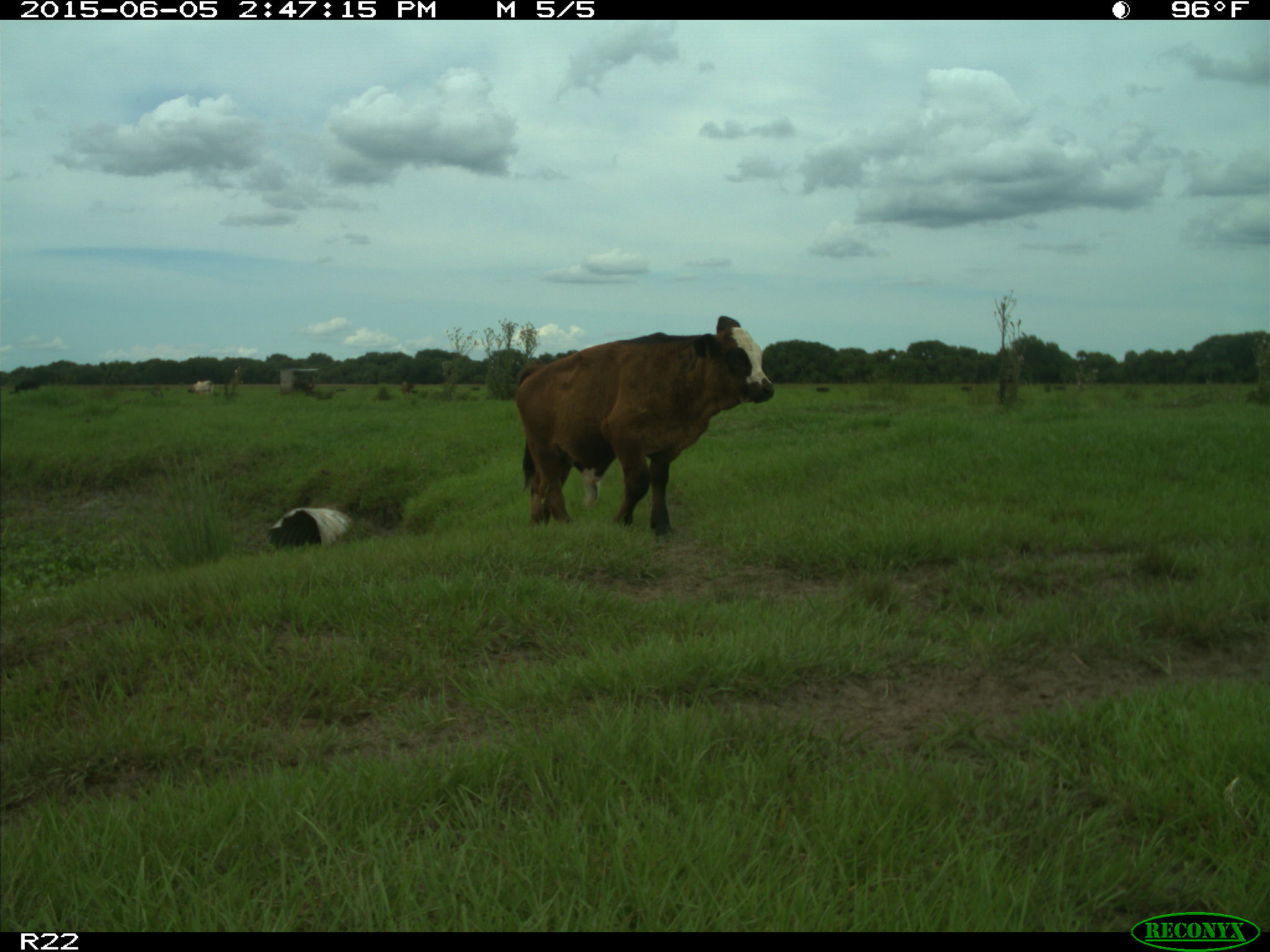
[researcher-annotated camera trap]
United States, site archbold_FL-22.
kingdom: Animalia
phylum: Chordata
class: Mammalia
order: Artiodactyla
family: Bovidae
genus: Bos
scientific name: Bos taurus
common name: domestic cow